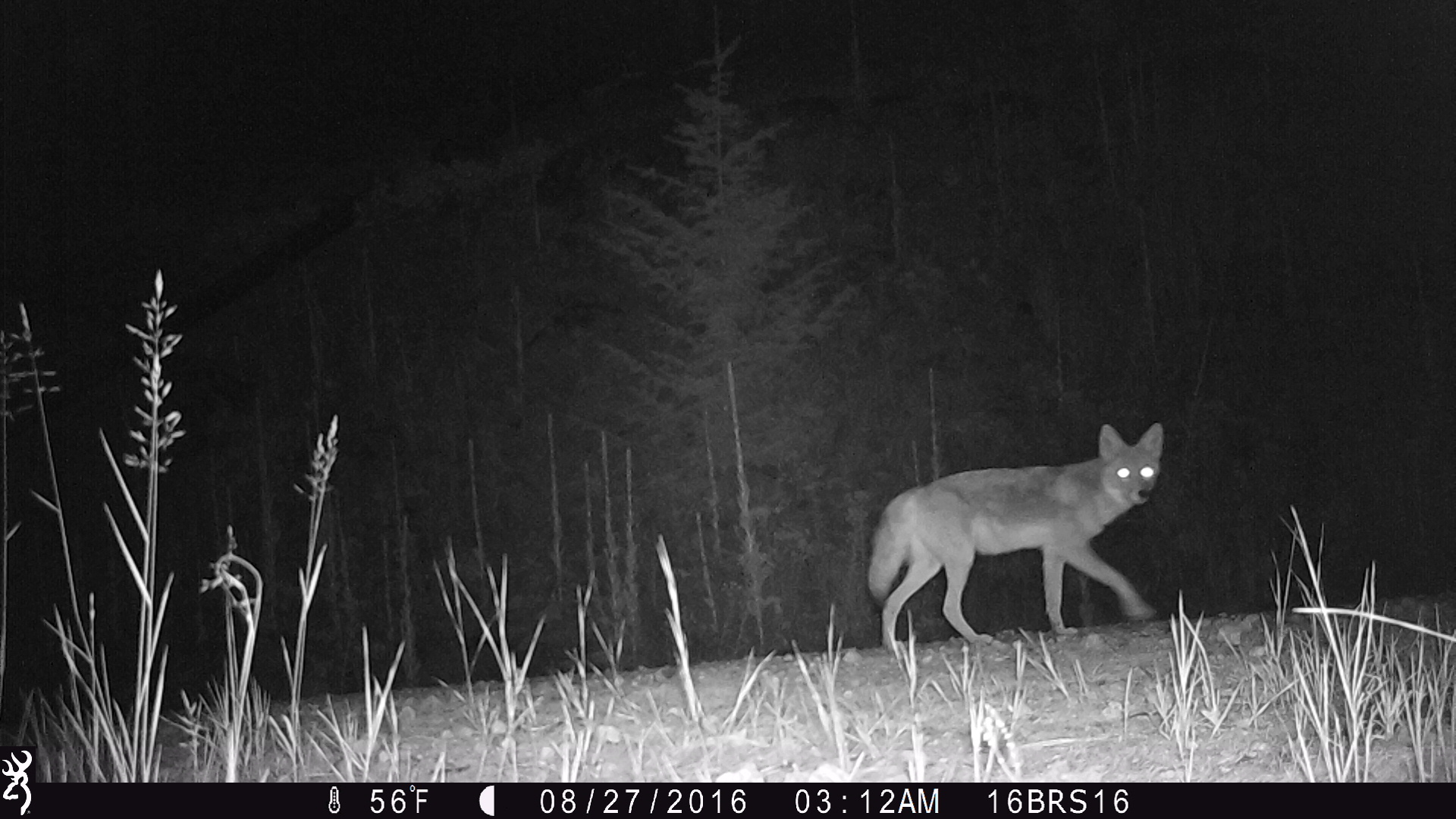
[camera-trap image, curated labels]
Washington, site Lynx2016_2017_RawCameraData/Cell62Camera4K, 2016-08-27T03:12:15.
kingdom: Animalia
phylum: Chordata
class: Mammalia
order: Carnivora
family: Canidae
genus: Canis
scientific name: Canis latrans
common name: coyote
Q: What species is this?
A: Canis latrans (coyote).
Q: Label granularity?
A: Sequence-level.